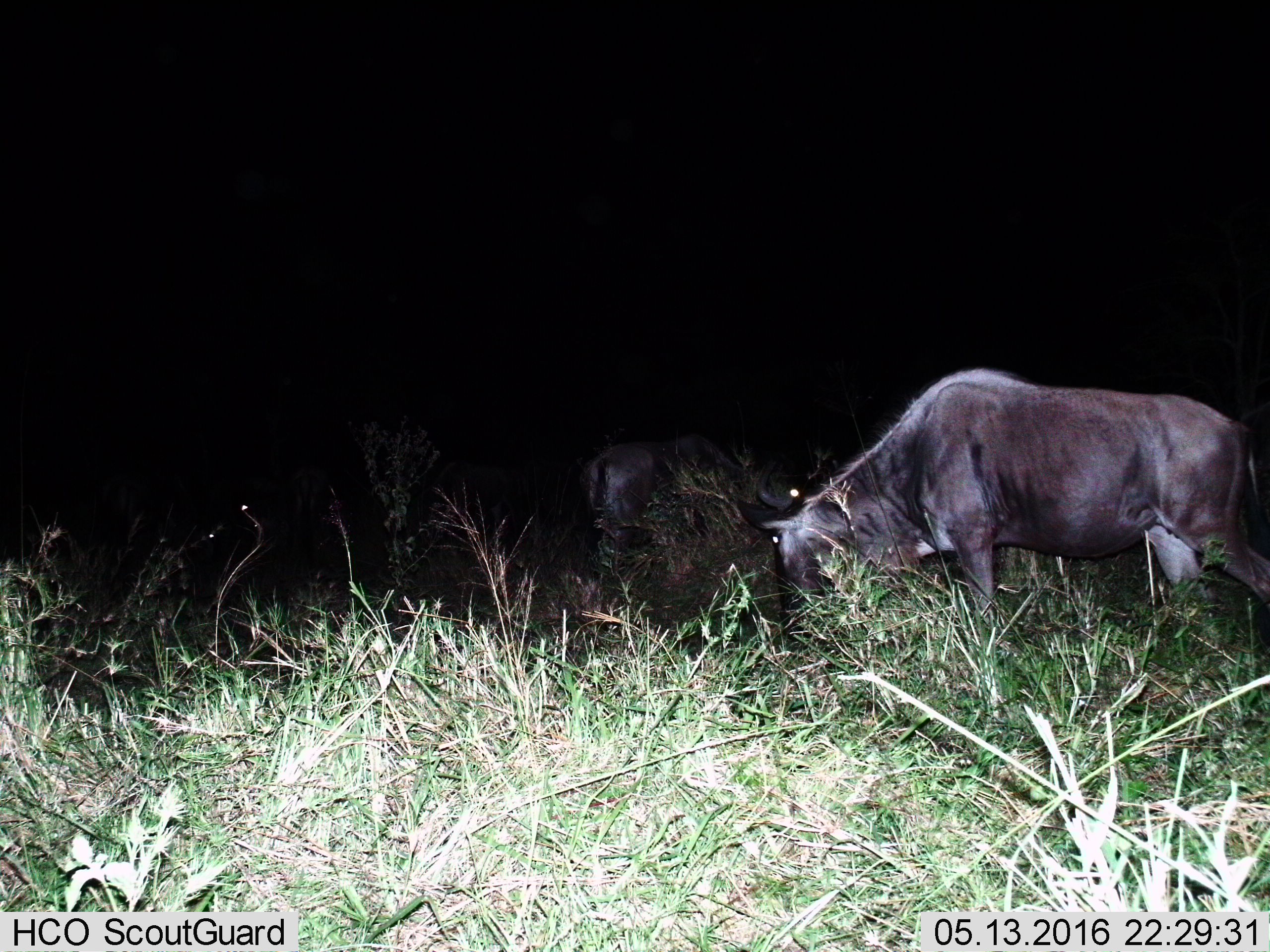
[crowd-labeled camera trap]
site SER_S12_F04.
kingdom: Animalia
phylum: Chordata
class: Mammalia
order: Artiodactyla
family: Bovidae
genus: Connochaetes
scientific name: Connochaetes taurinus taurinus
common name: blue wildebeest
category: wildebeestblue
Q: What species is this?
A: Wildebeestblue (blue wildebeest) (Connochaetes taurinus taurinus).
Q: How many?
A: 2.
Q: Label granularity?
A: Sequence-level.